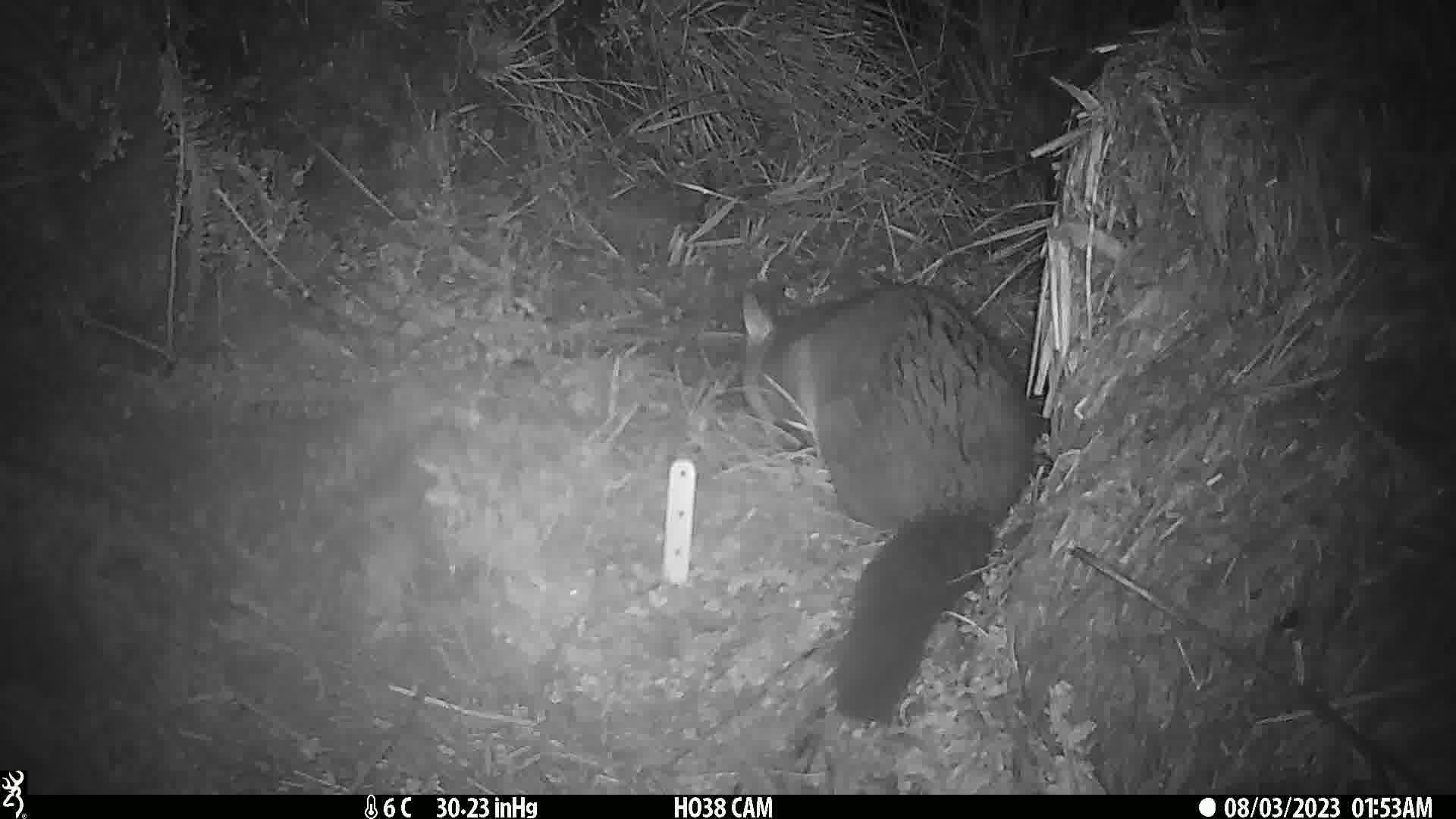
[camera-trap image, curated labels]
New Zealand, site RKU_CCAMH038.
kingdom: Animalia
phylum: Chordata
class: Mammalia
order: Diprotodontia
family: Phalangeridae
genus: Trichosurus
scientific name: Trichosurus vulpecula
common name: common brushtail possum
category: possum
Possum (common brushtail possum) (Trichosurus vulpecula).